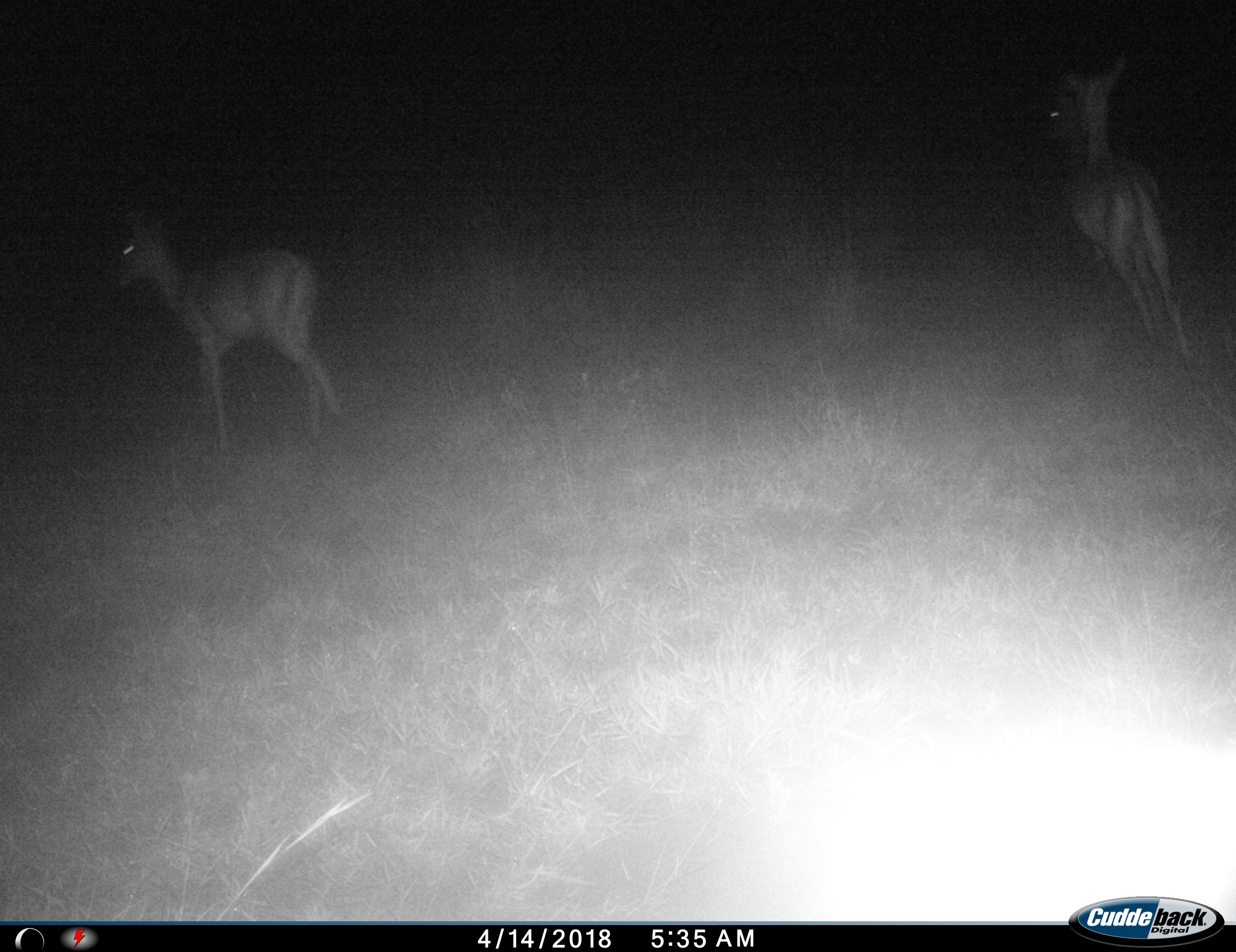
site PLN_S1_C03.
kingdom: Animalia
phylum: Chordata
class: Mammalia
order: Artiodactyla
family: Bovidae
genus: Aepyceros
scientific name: Aepyceros melampus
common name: impala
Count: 2.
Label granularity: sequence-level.